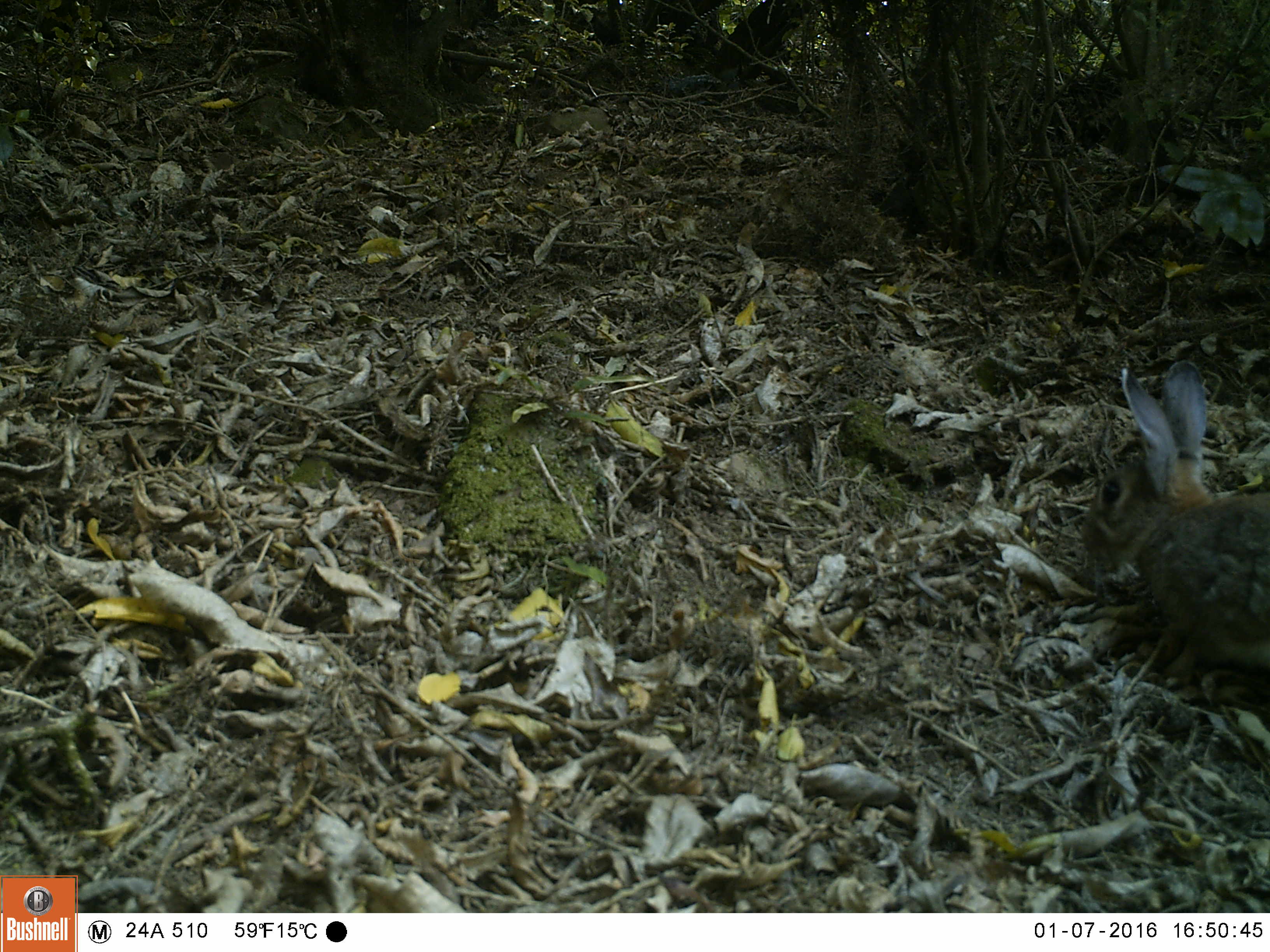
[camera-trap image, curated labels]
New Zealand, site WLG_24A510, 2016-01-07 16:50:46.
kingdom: Animalia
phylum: Chordata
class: Mammalia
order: Lagomorpha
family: Leporidae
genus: Oryctolagus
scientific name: Oryctolagus cuniculus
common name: european rabbit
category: rabbit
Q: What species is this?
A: Rabbit (european rabbit) (Oryctolagus cuniculus).